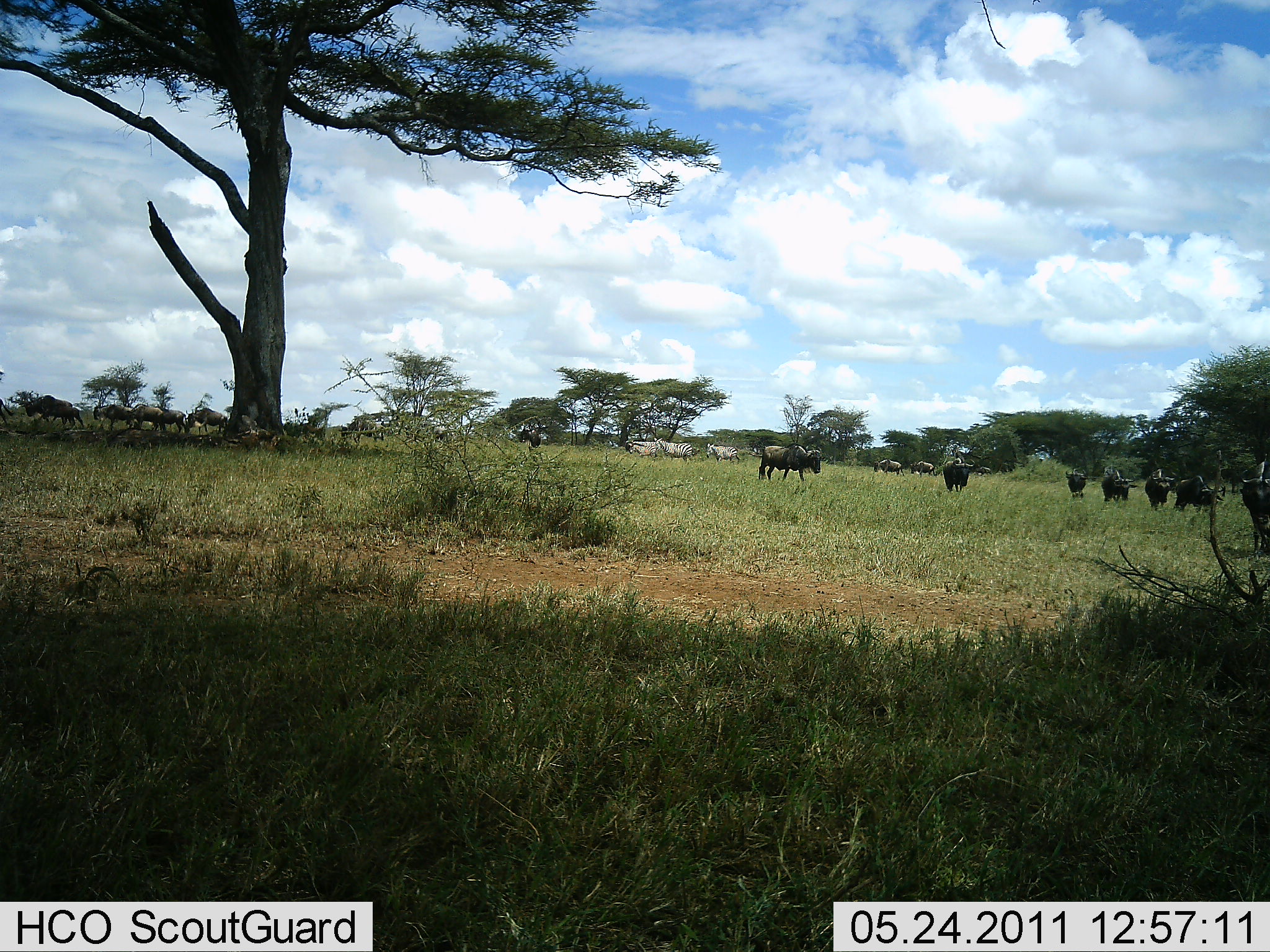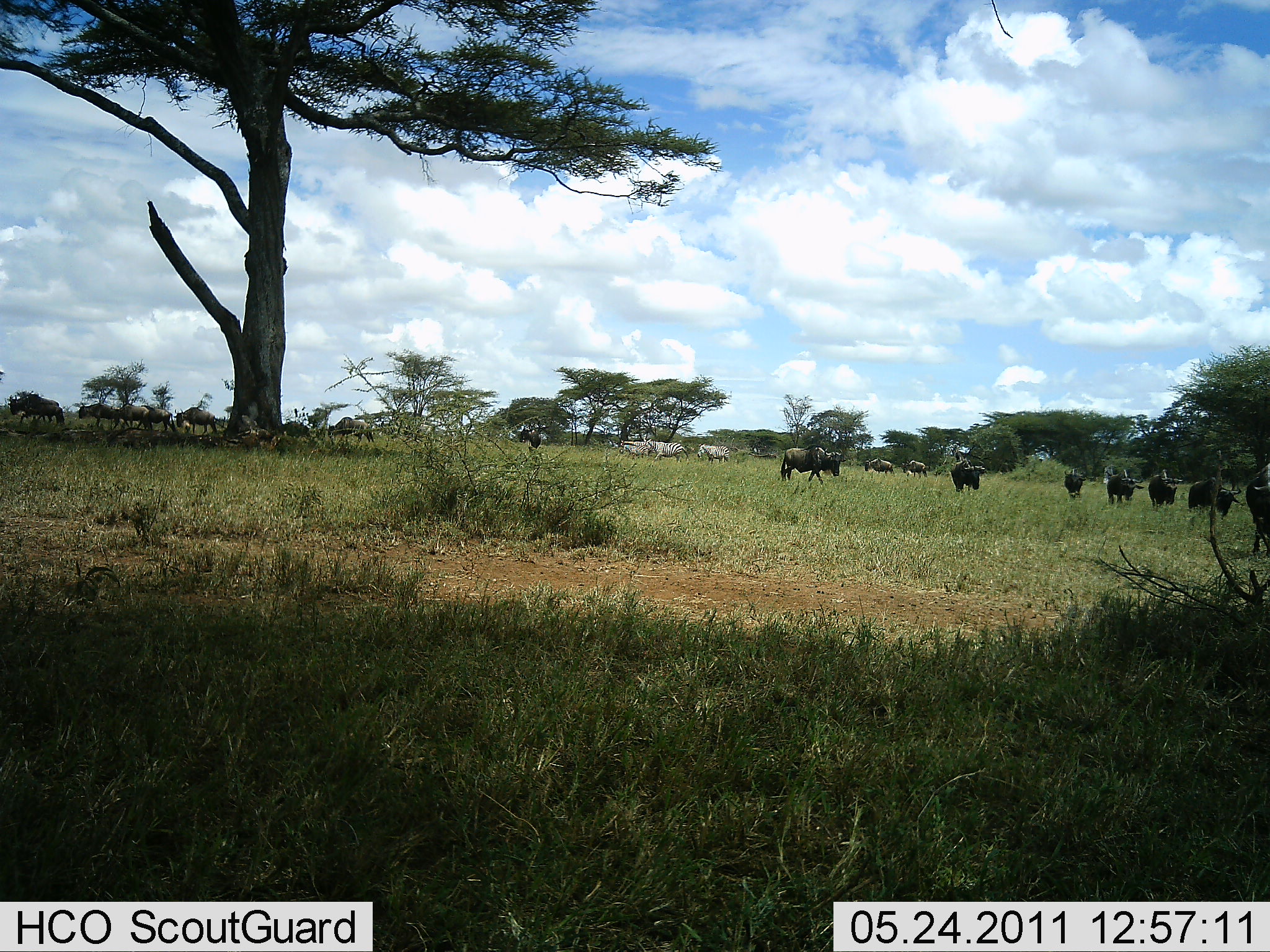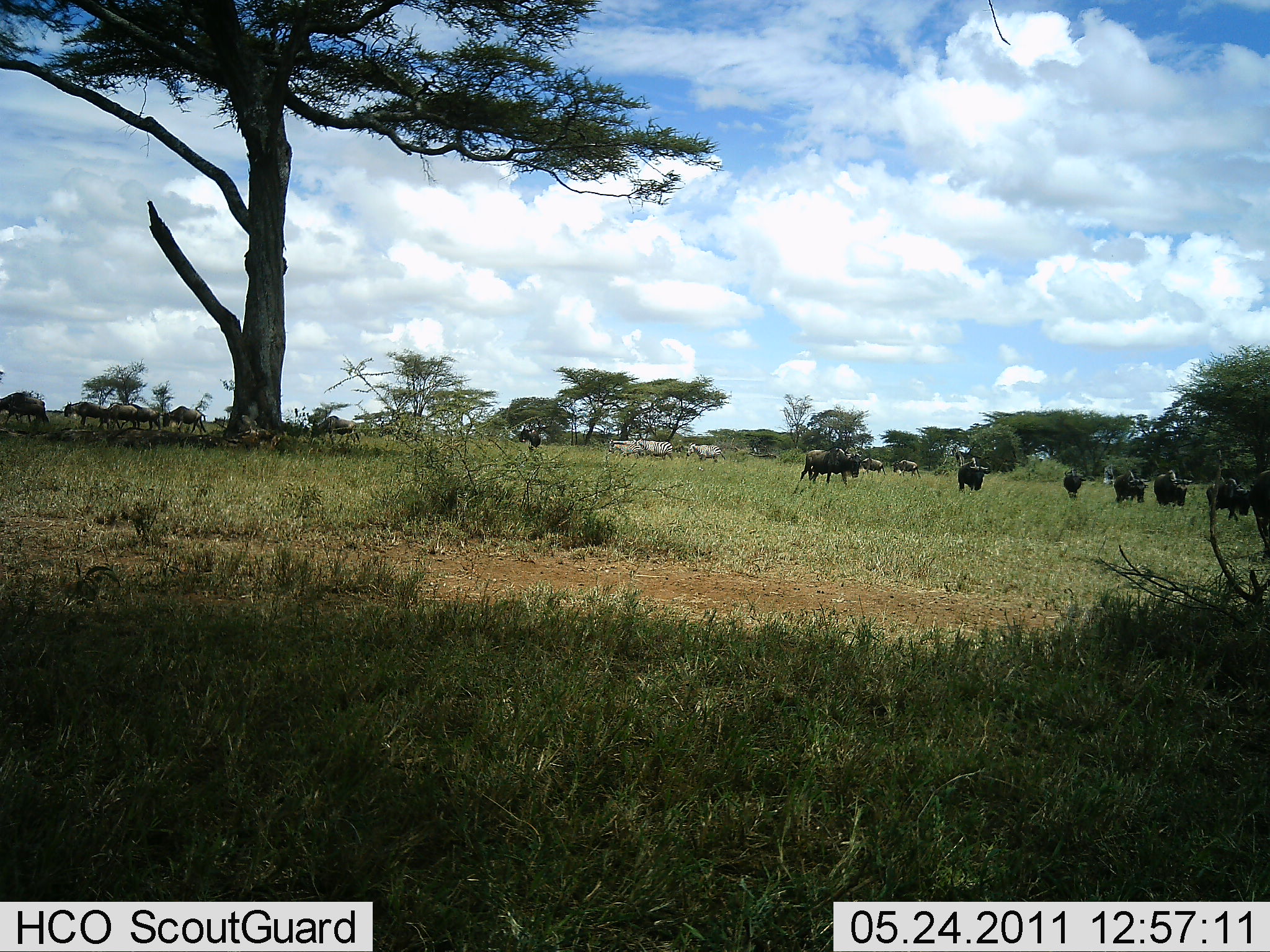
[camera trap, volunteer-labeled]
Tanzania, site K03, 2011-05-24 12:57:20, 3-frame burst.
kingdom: Animalia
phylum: Chordata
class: Mammalia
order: Artiodactyla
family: Bovidae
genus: Connochaetes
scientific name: Connochaetes taurinus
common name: blue wildebeest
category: wildebeest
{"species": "wildebeest (blue wildebeest) (Connochaetes taurinus)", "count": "11-50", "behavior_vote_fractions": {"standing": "33%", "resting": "0%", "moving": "86%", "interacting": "0%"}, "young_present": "0%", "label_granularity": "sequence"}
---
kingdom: Animalia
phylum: Chordata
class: Mammalia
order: Perissodactyla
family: Equidae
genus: Equus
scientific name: Equus quagga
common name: plains zebra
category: zebra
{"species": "zebra (plains zebra) (Equus quagga)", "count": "3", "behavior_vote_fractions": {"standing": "18%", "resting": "0%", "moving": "73%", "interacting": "0%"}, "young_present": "0%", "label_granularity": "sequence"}